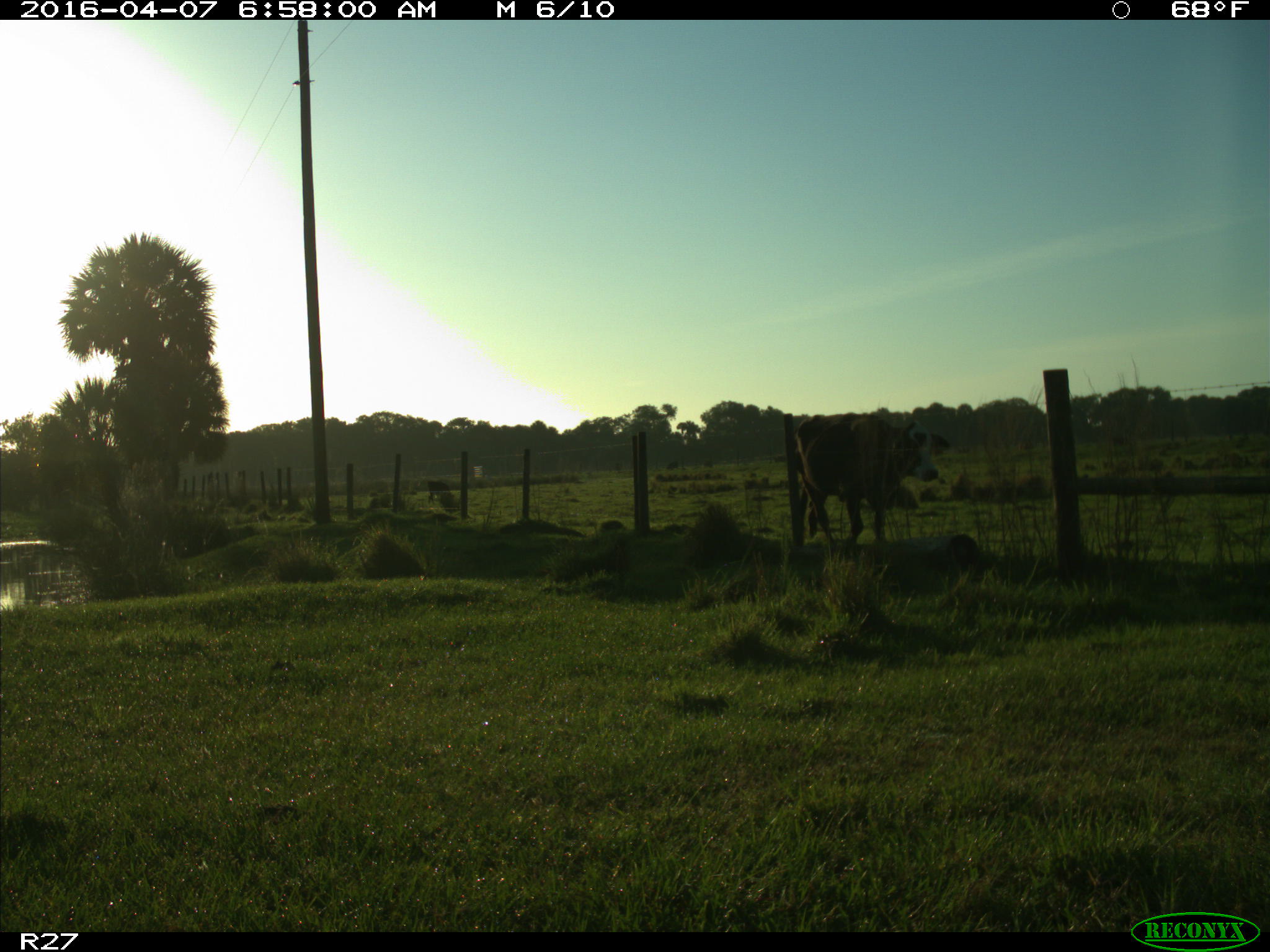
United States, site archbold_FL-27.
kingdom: Animalia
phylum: Chordata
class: Mammalia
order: Artiodactyla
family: Bovidae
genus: Bos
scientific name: Bos taurus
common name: domestic cow